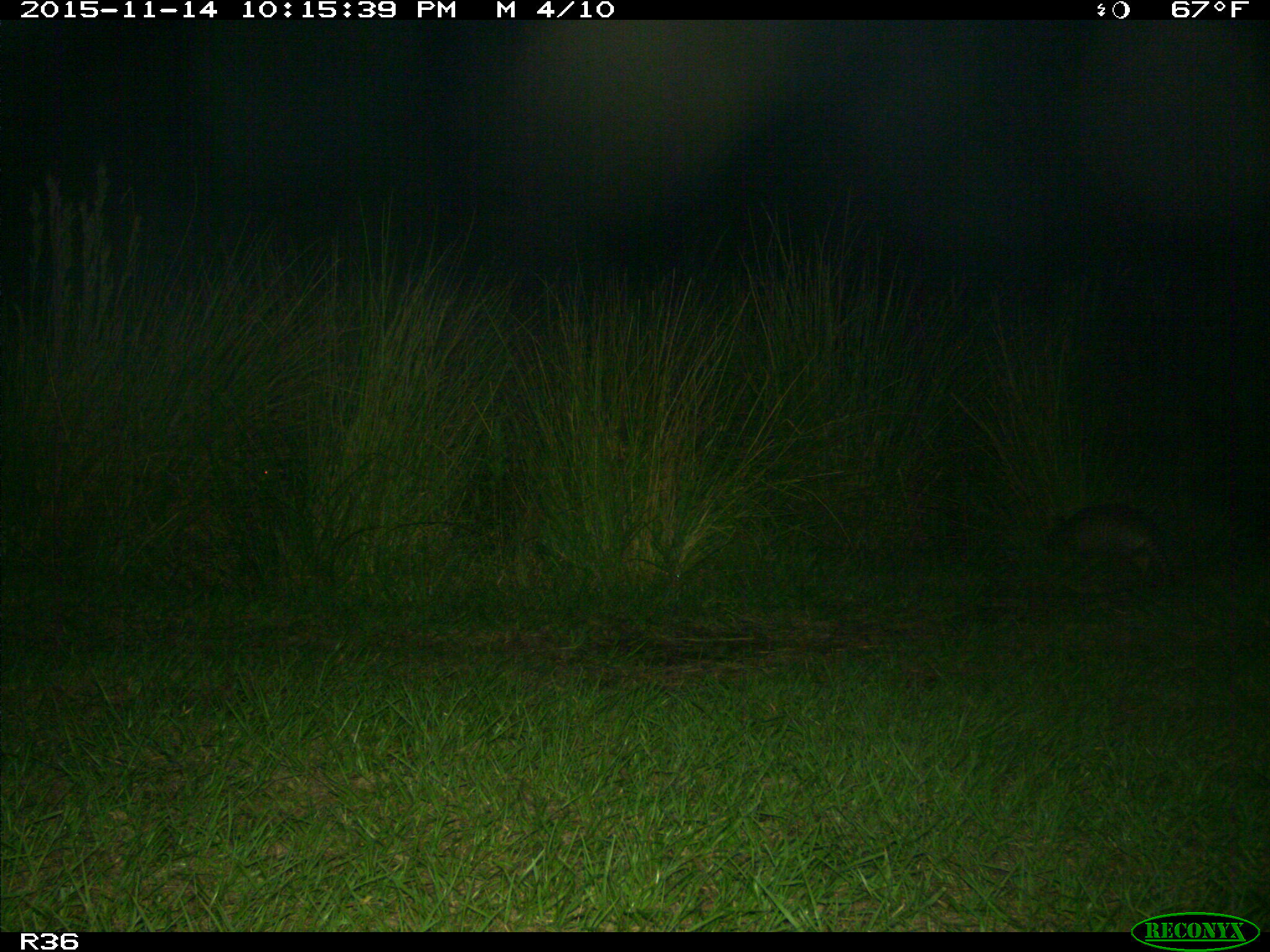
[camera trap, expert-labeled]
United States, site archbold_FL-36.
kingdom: Animalia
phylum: Chordata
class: Mammalia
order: Cingulata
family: Dasypodidae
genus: Dasypus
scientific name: Dasypus novemcinctus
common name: nine-banded armadillo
Dasypus novemcinctus (nine-banded armadillo).